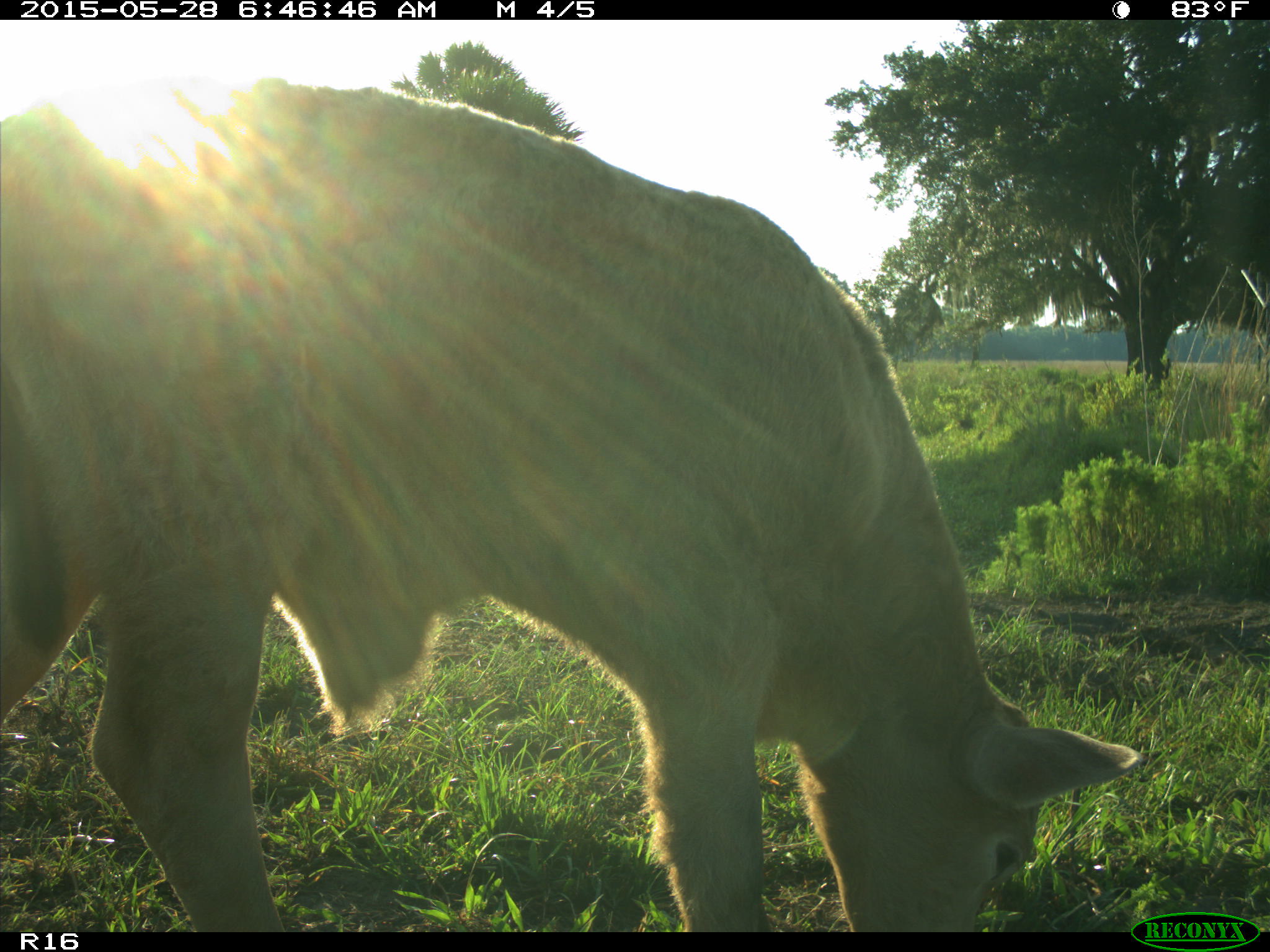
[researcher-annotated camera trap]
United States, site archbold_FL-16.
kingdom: Animalia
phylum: Chordata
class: Mammalia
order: Artiodactyla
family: Bovidae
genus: Bos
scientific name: Bos taurus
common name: domestic cow